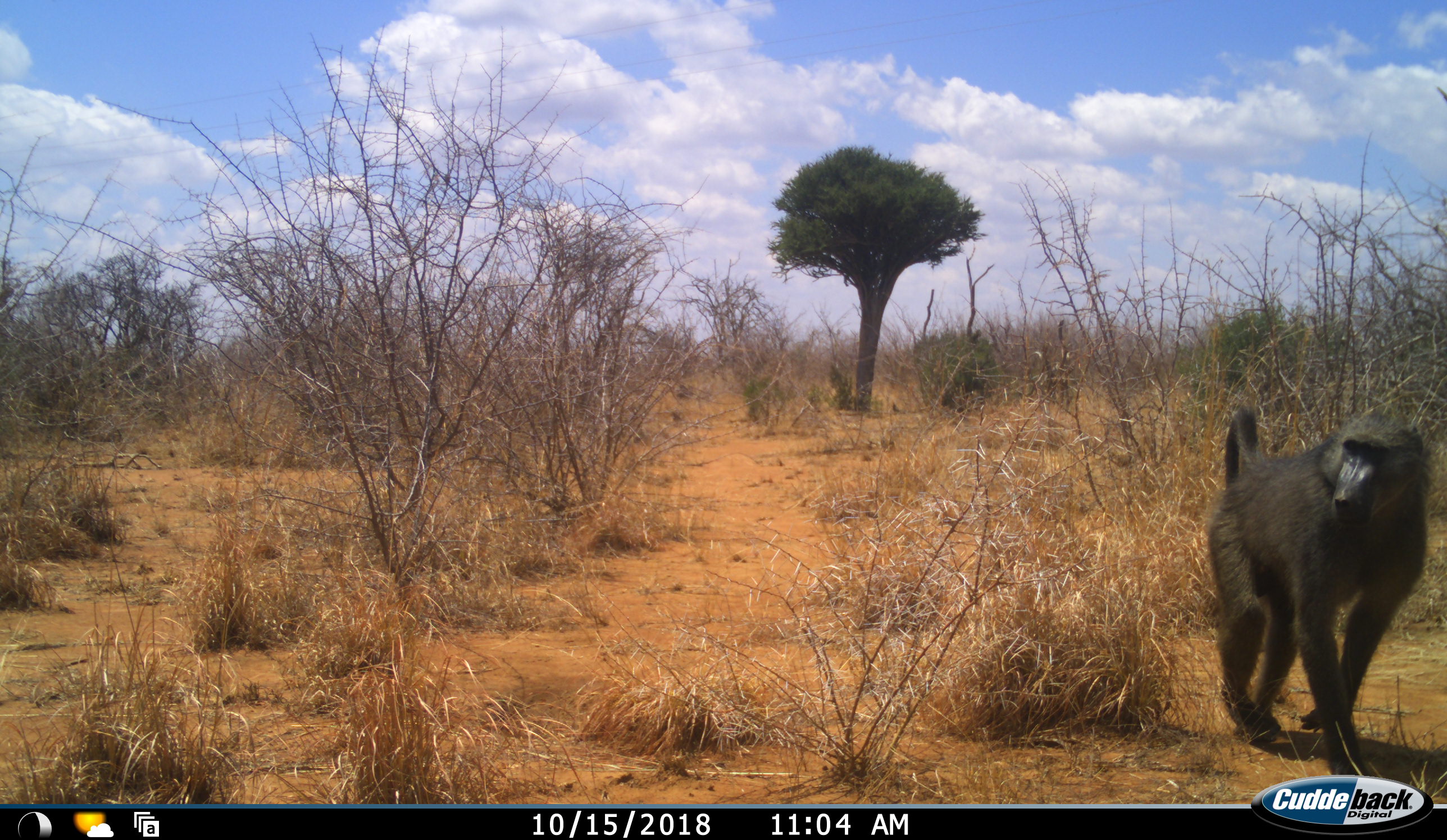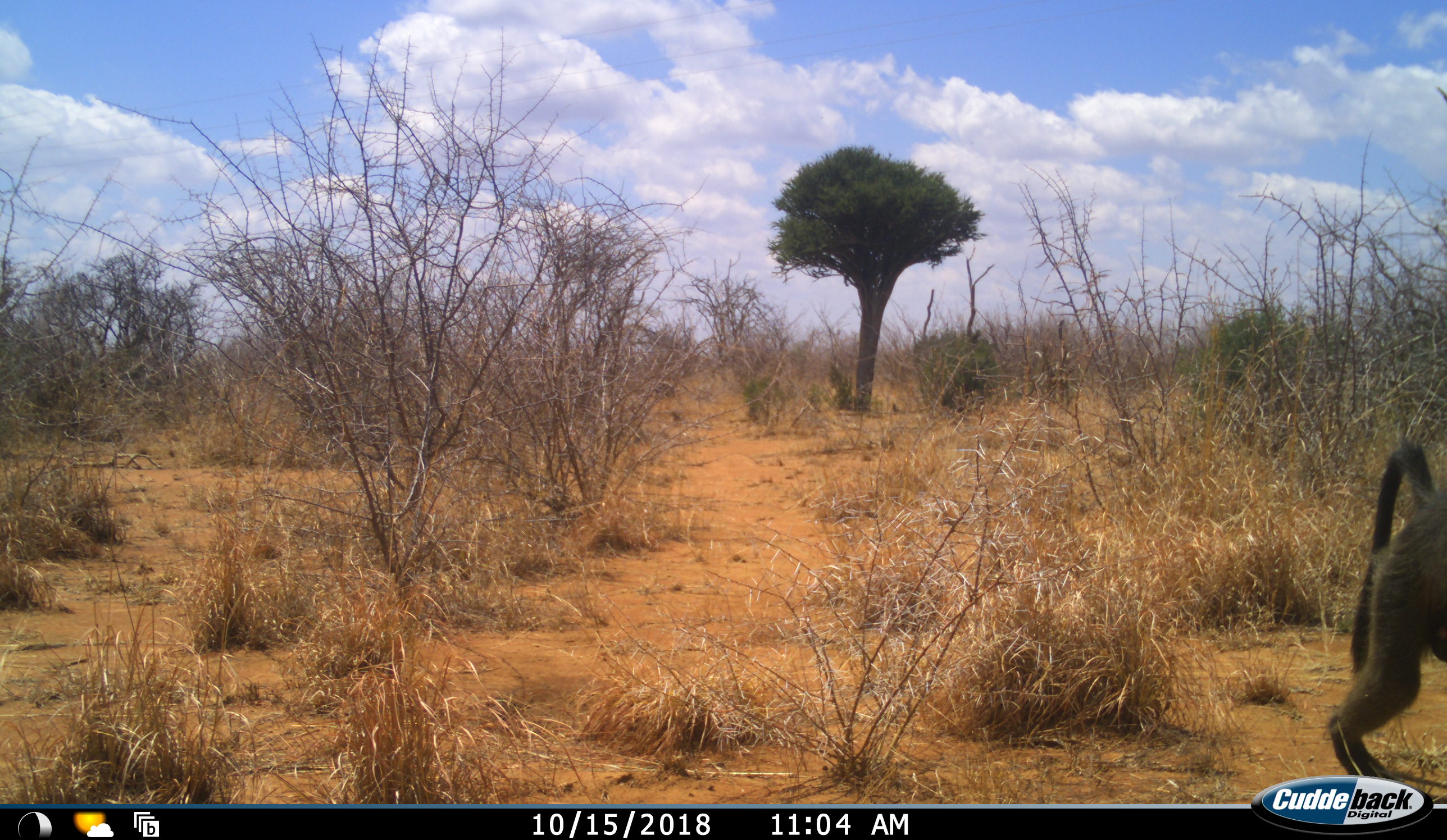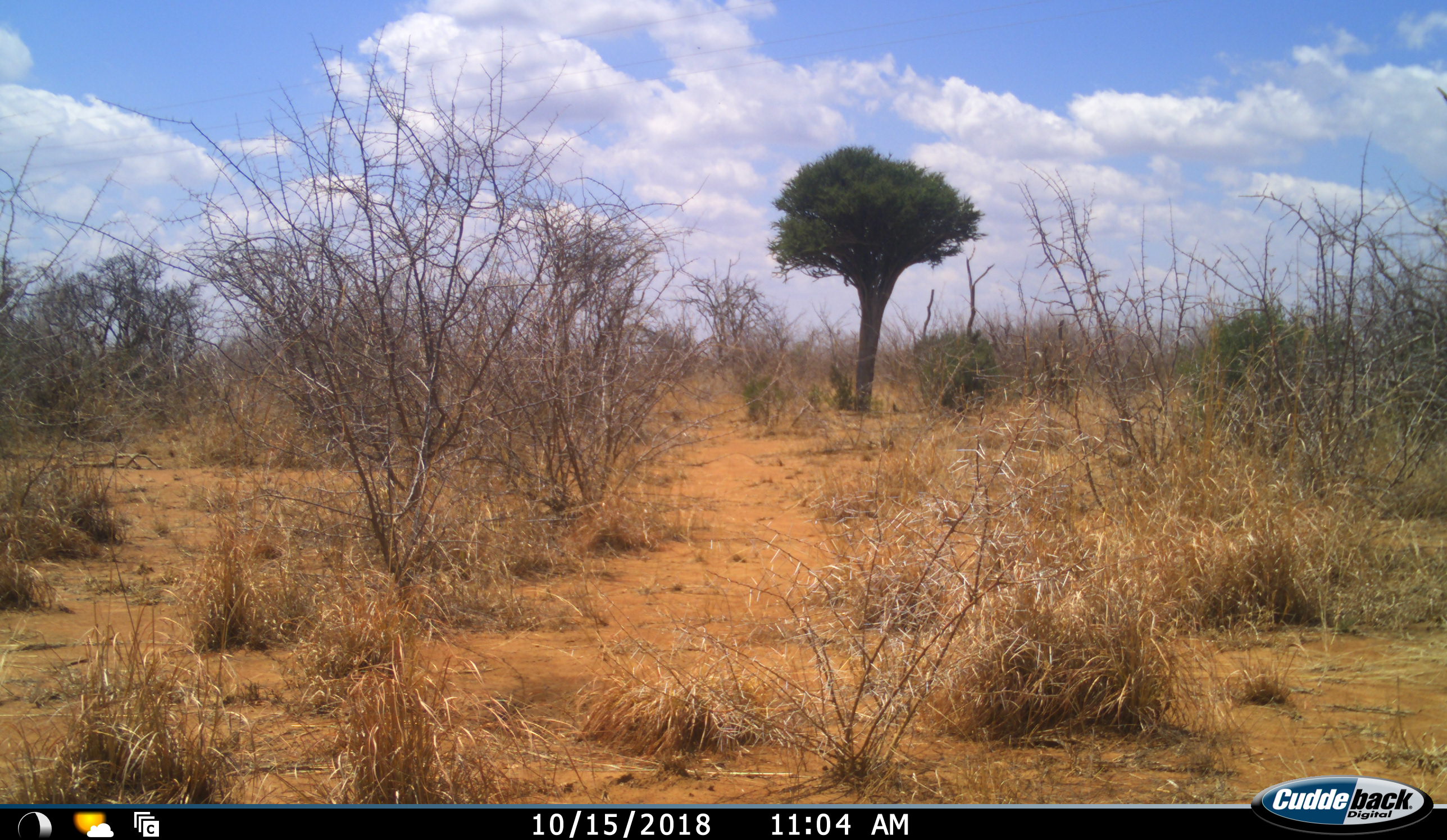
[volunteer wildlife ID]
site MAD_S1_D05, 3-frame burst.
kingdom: Animalia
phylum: Chordata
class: Mammalia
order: Primates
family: Cercopithecidae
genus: Papio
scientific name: Papio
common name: baboon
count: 1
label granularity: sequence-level